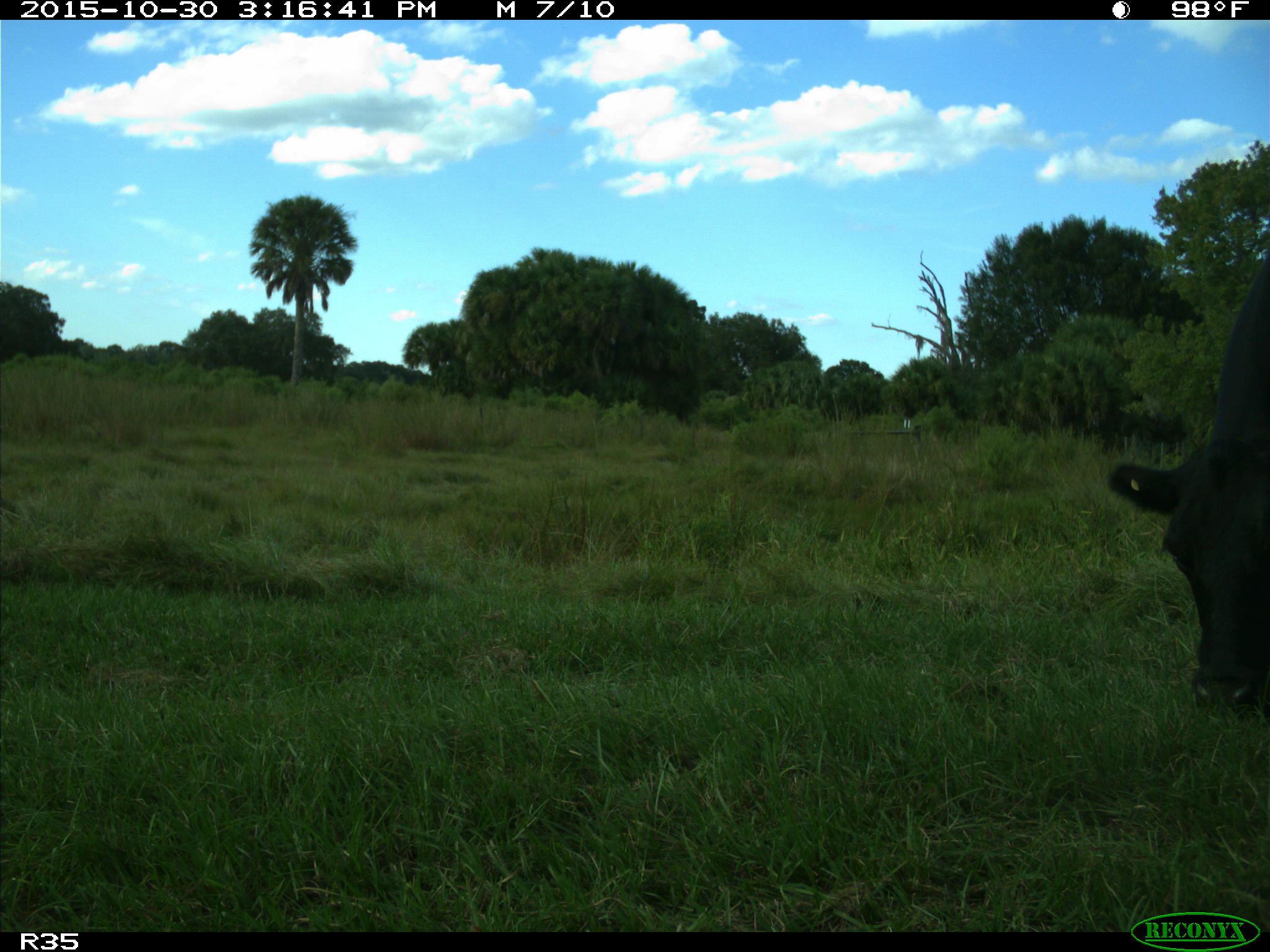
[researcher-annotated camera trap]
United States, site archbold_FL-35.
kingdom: Animalia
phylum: Chordata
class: Mammalia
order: Artiodactyla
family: Bovidae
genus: Bos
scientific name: Bos taurus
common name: domestic cow